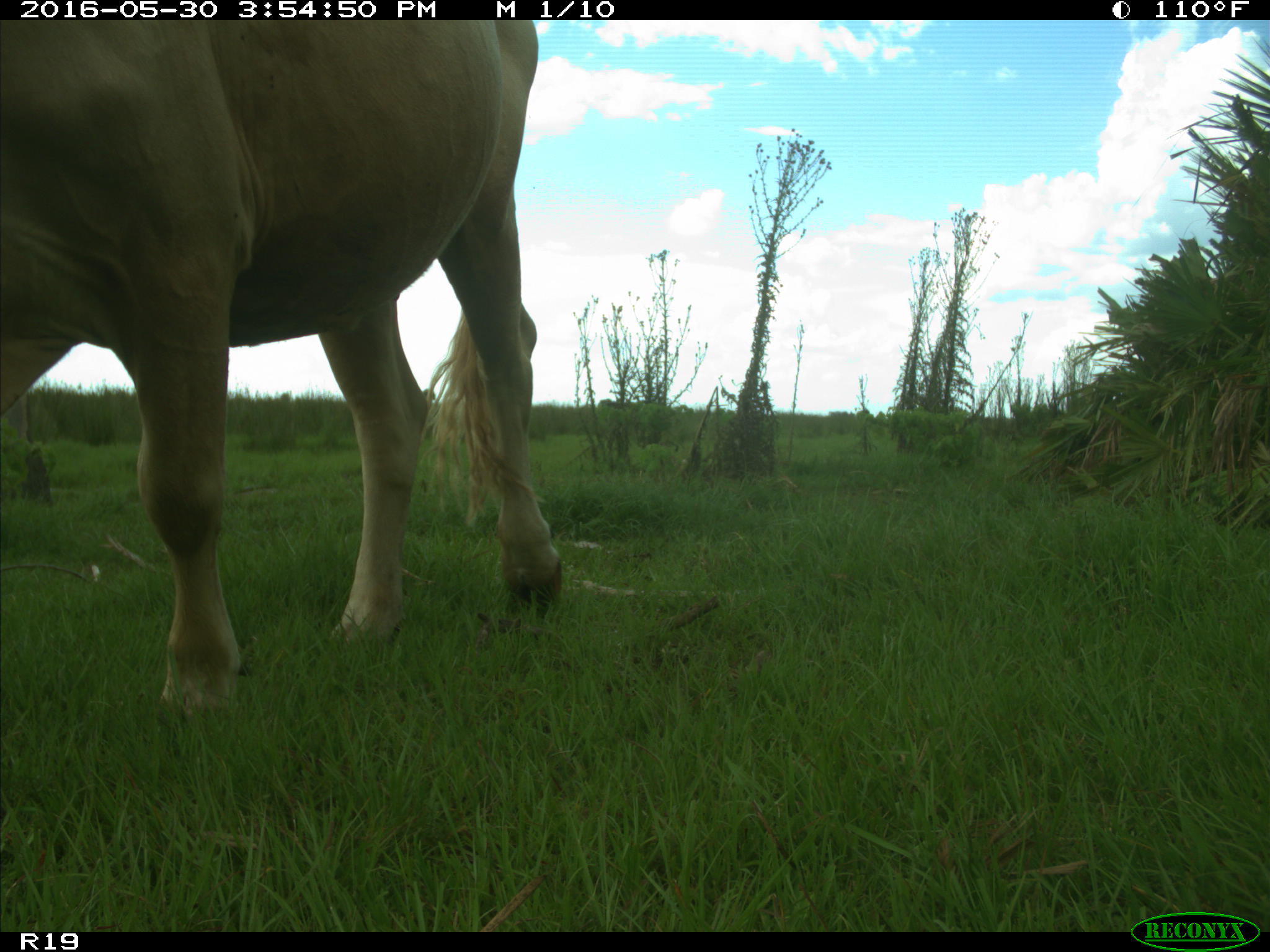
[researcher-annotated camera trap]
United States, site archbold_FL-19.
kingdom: Animalia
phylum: Chordata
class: Mammalia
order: Artiodactyla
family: Bovidae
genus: Bos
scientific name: Bos taurus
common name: domestic cow